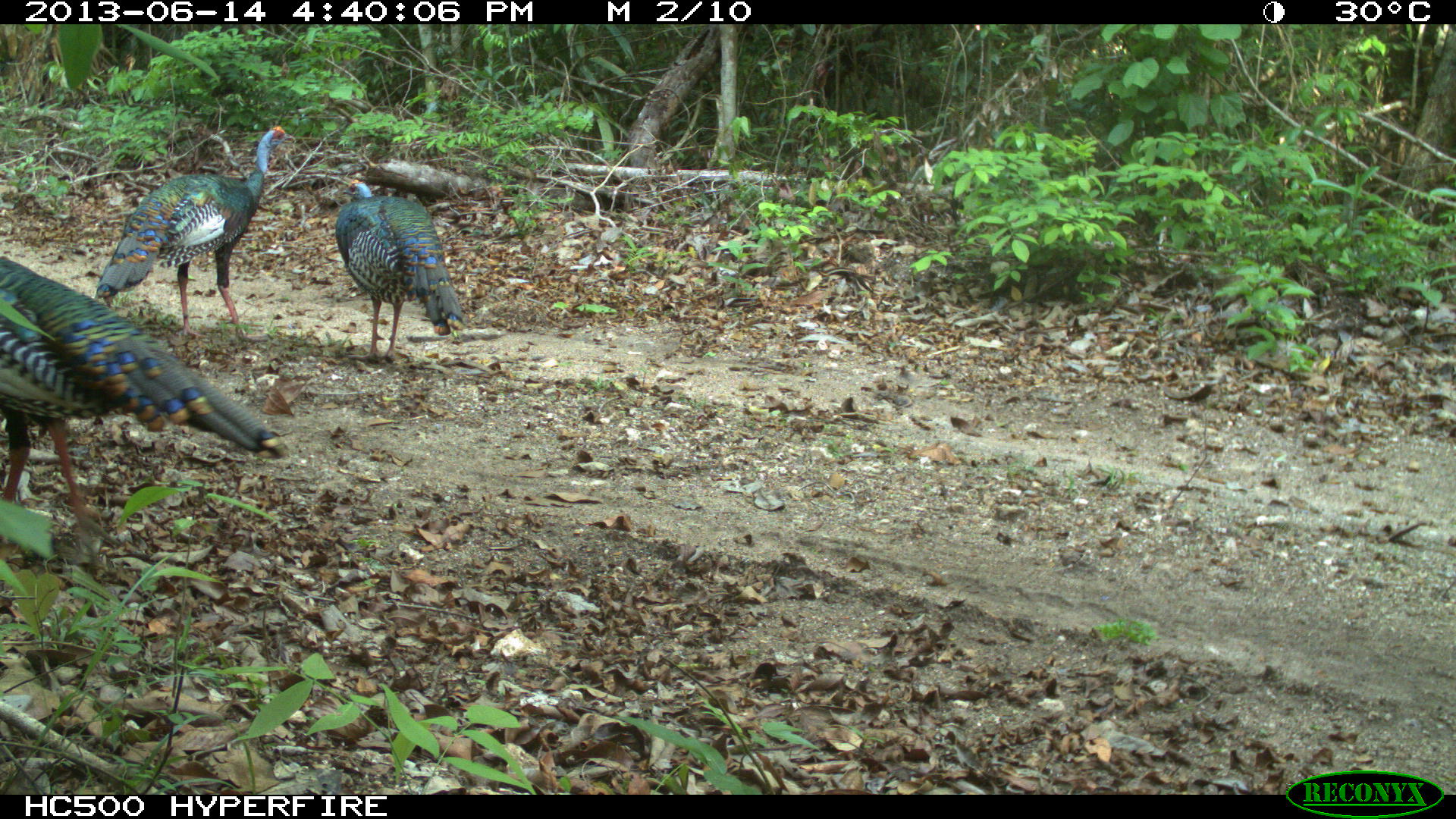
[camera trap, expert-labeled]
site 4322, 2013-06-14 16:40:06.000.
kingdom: Animalia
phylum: Chordata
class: Aves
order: Galliformes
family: Phasianidae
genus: Meleagris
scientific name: Meleagris ocellata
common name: ocellated turkey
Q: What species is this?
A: Meleagris ocellata (ocellated turkey).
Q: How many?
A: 3.